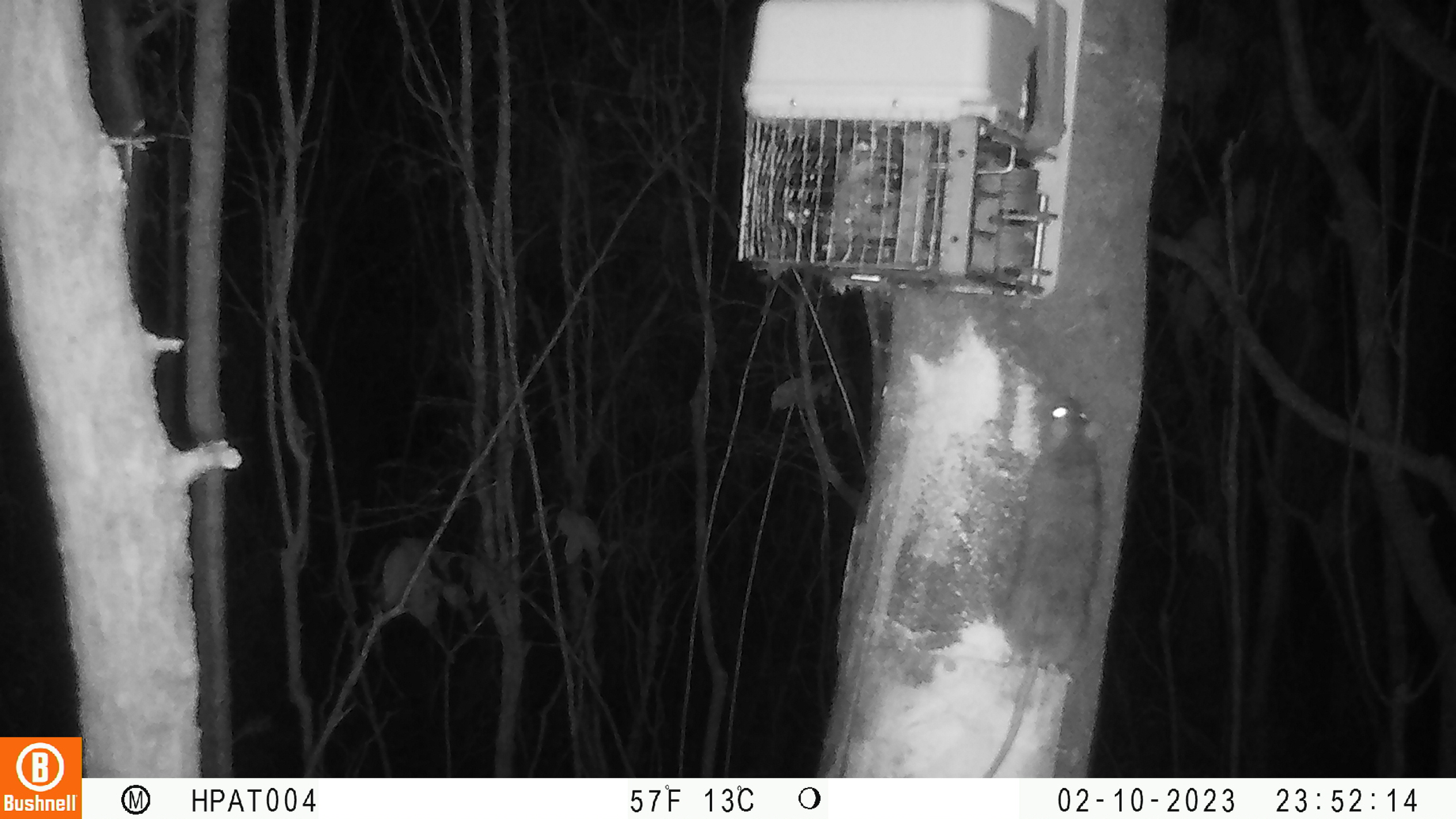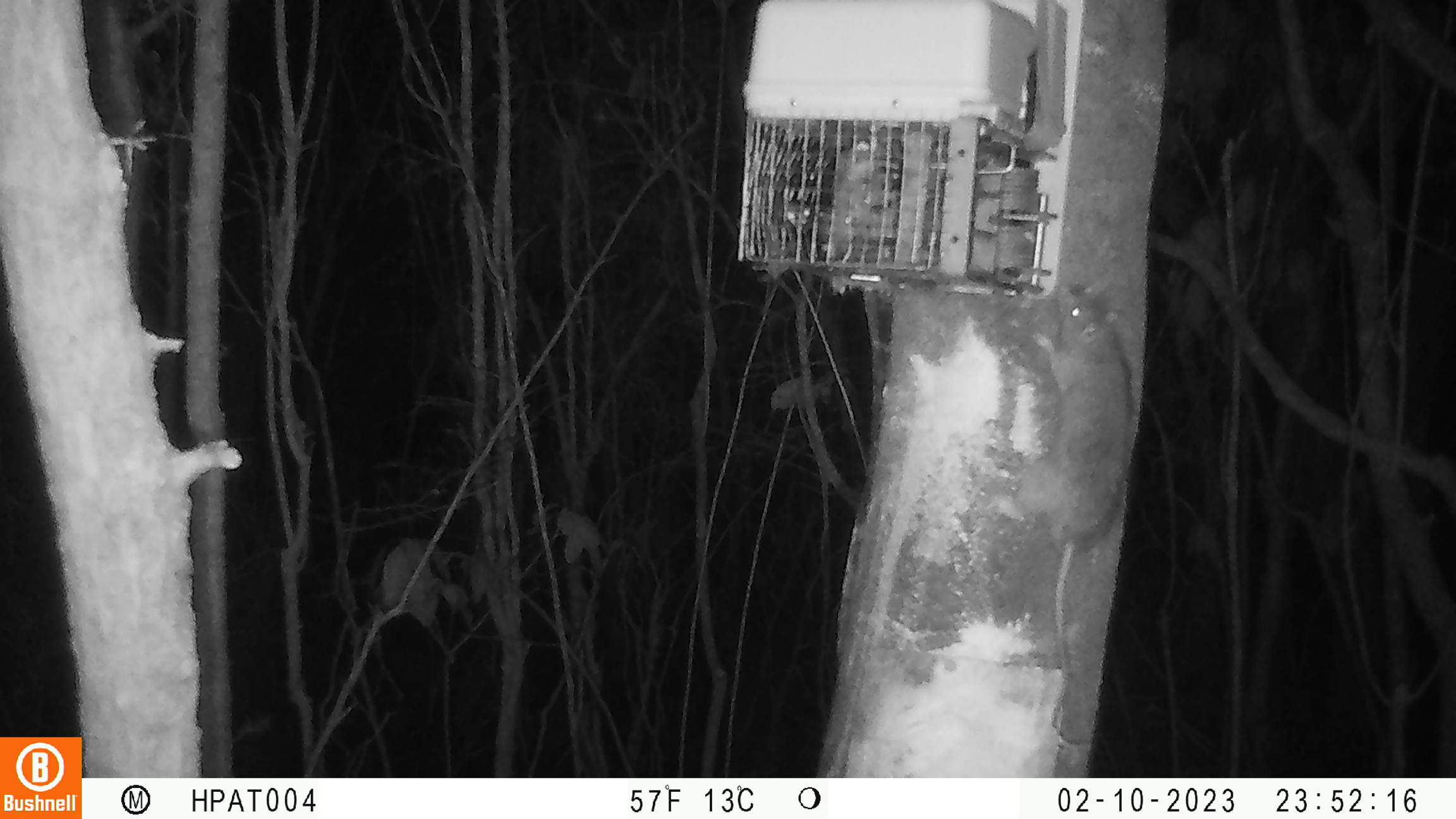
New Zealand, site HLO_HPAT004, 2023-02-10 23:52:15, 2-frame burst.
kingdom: Animalia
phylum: Chordata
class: Mammalia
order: Rodentia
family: Muridae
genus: Rattus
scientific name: Rattus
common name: rat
Rat (Rattus).